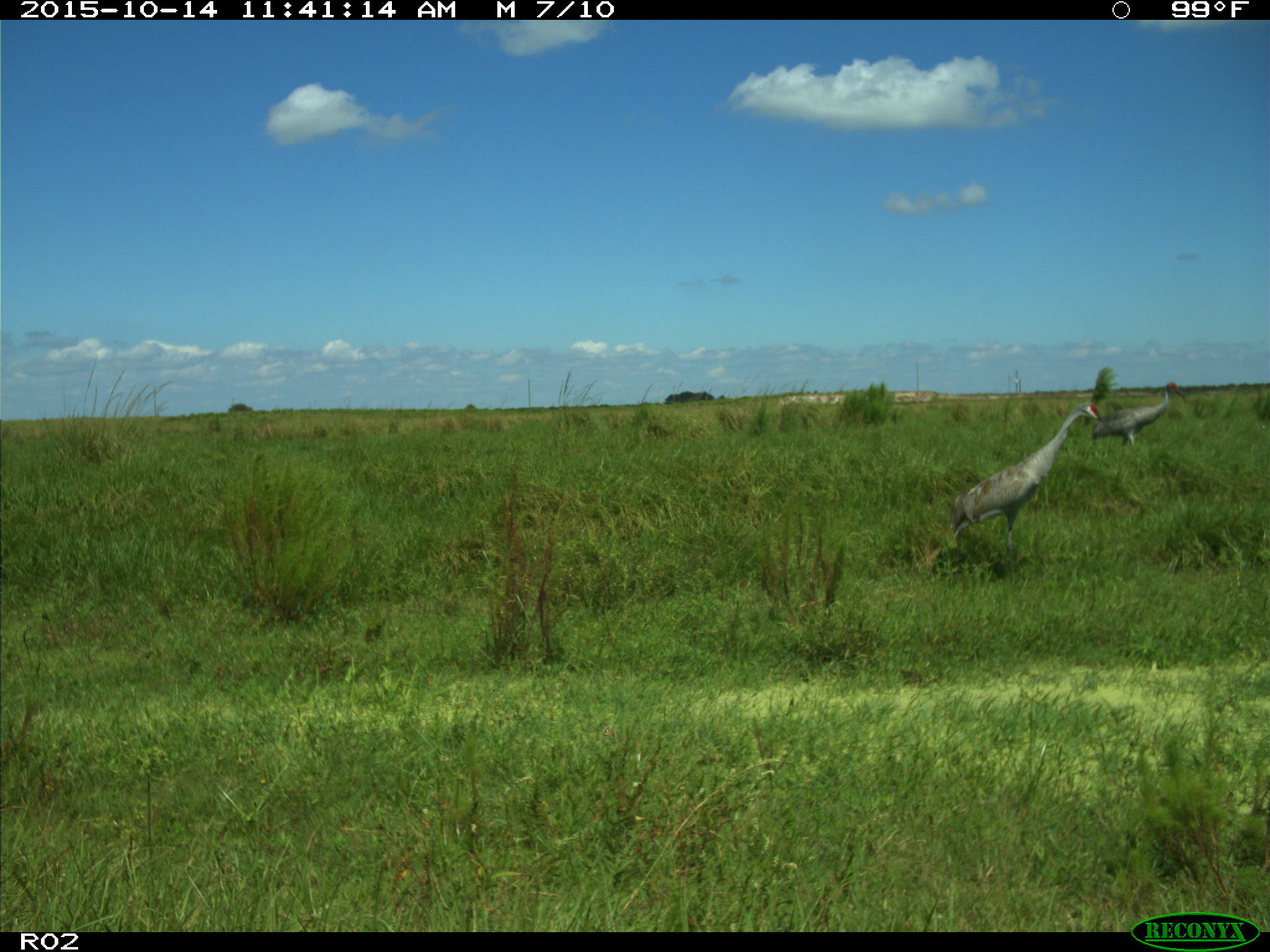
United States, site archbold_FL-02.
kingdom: Animalia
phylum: Chordata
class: Aves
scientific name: Aves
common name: birds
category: unidentified bird